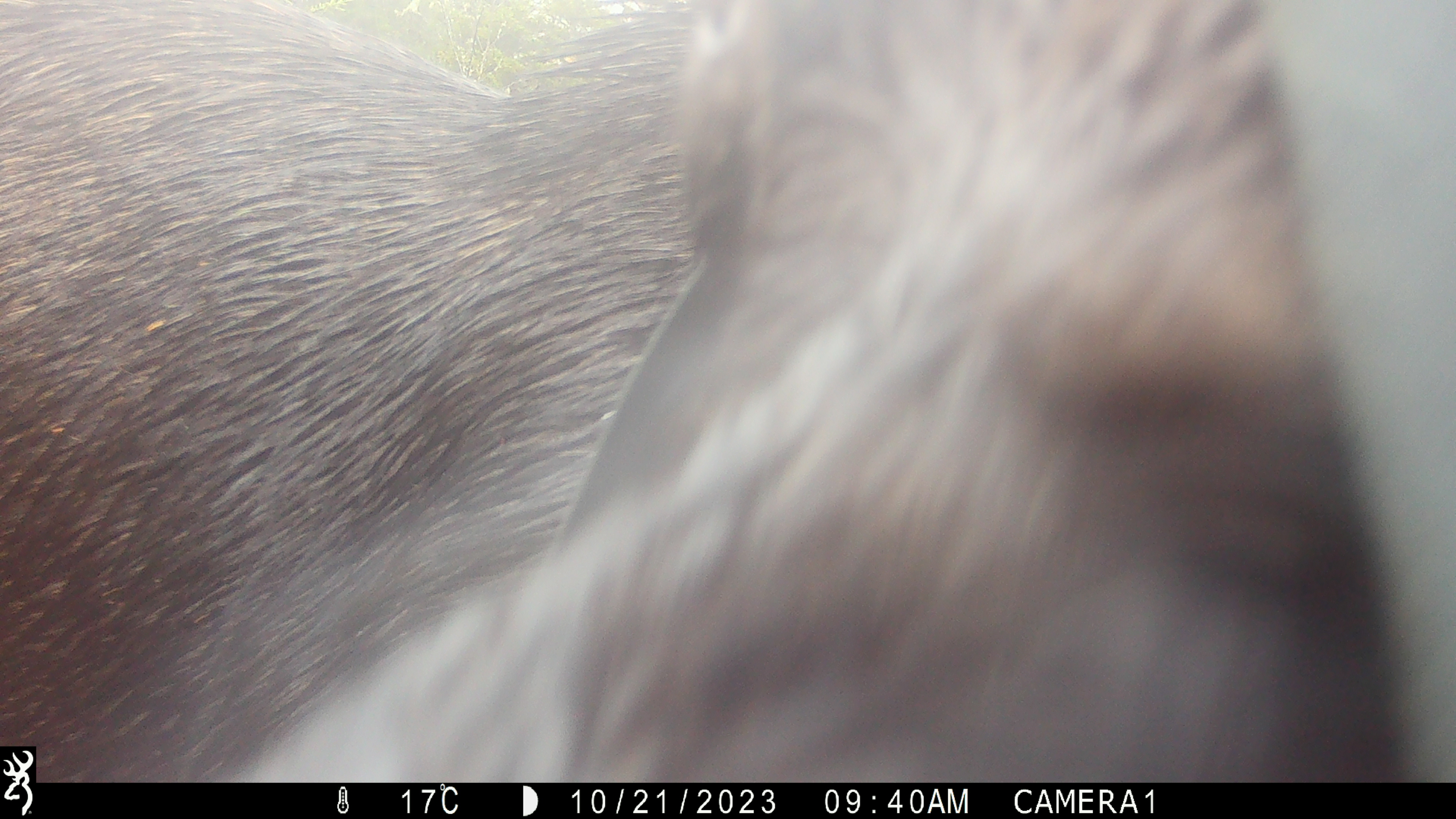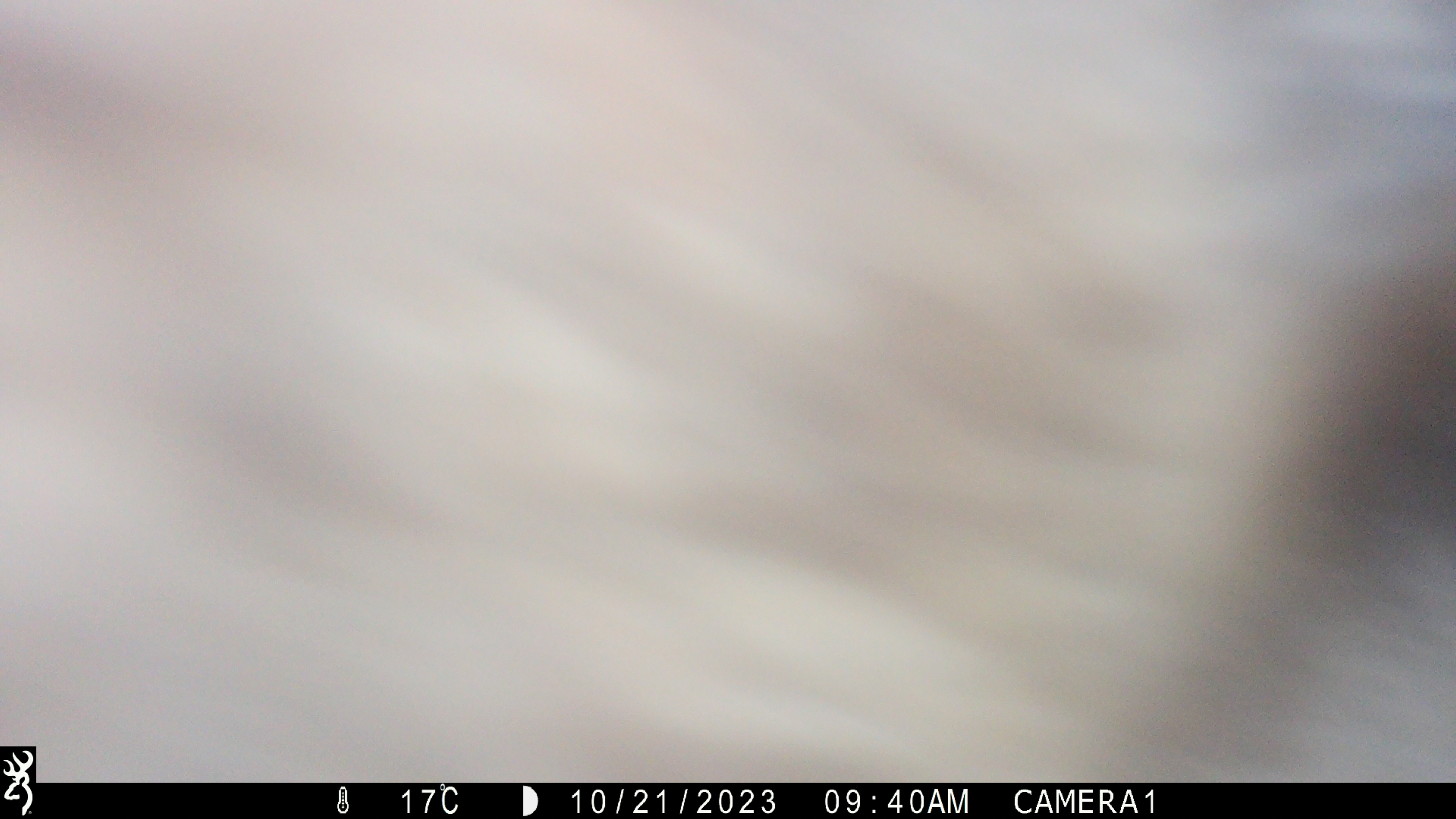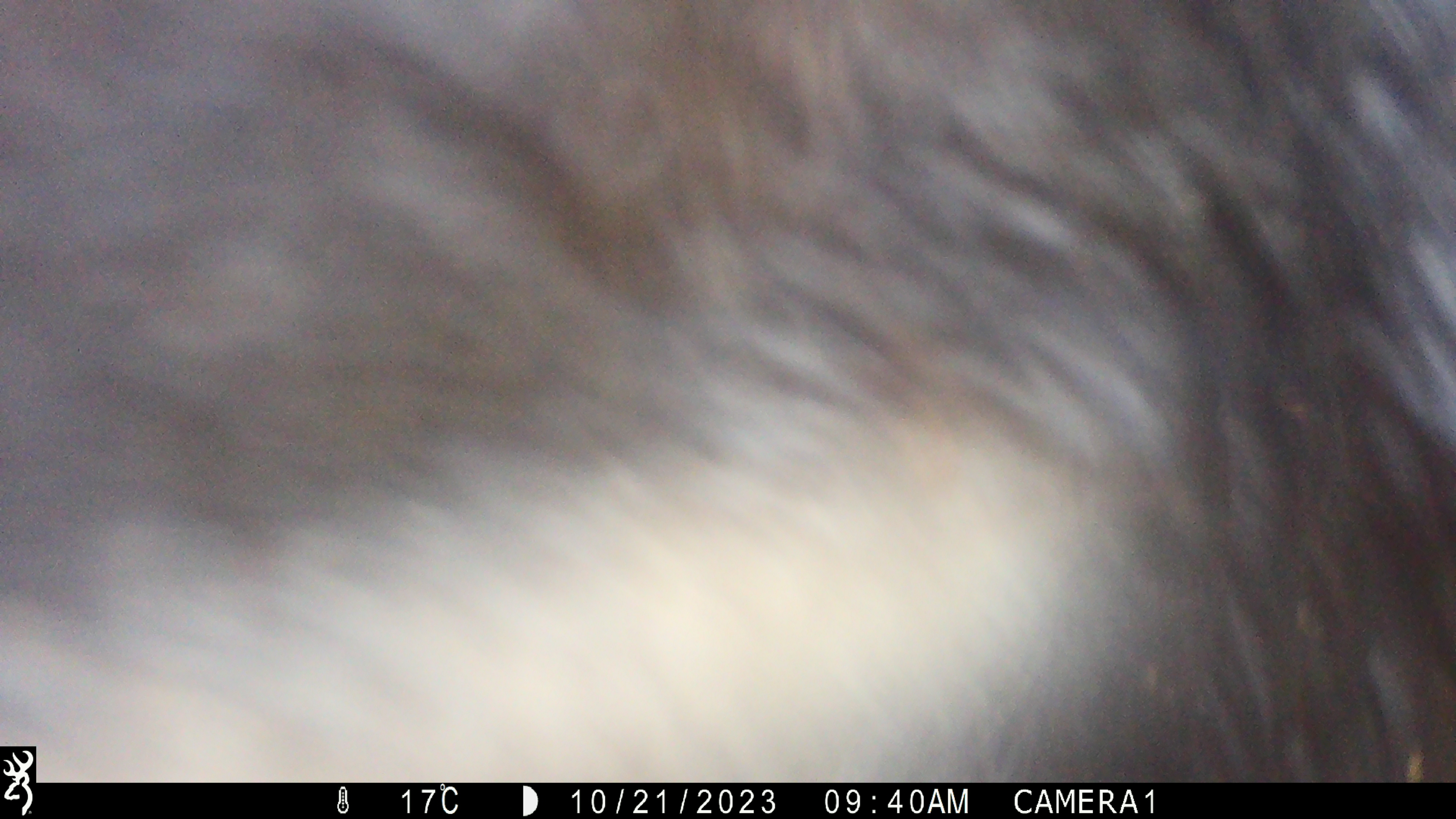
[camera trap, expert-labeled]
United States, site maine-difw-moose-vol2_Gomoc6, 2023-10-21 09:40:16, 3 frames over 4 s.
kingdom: Animalia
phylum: Chordata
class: Mammalia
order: Artiodactyla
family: Cervidae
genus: Alces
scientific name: Alces alces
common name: moose